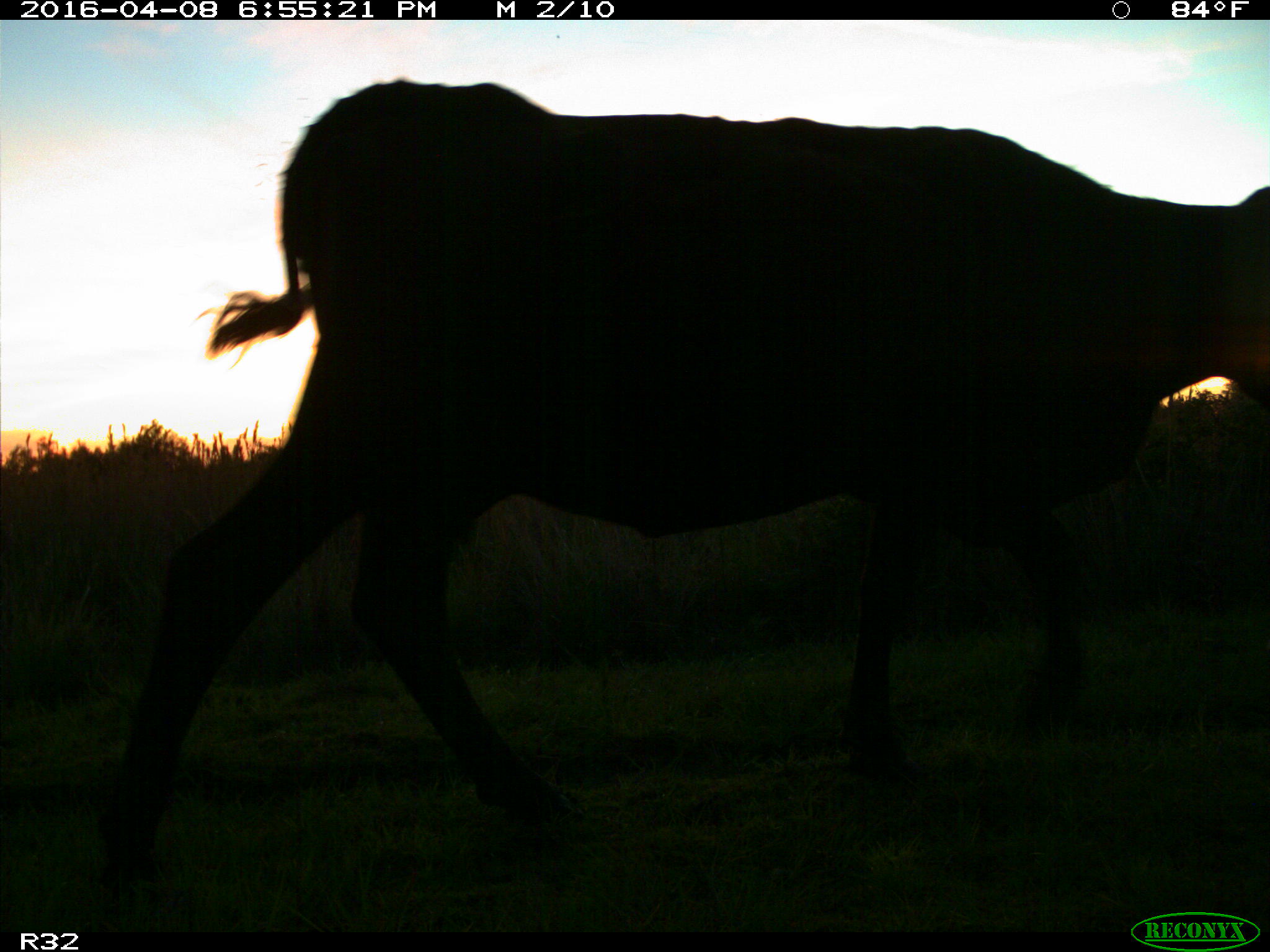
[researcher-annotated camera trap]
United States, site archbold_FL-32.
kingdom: Animalia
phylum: Chordata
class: Mammalia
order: Artiodactyla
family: Bovidae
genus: Bos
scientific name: Bos taurus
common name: domestic cow